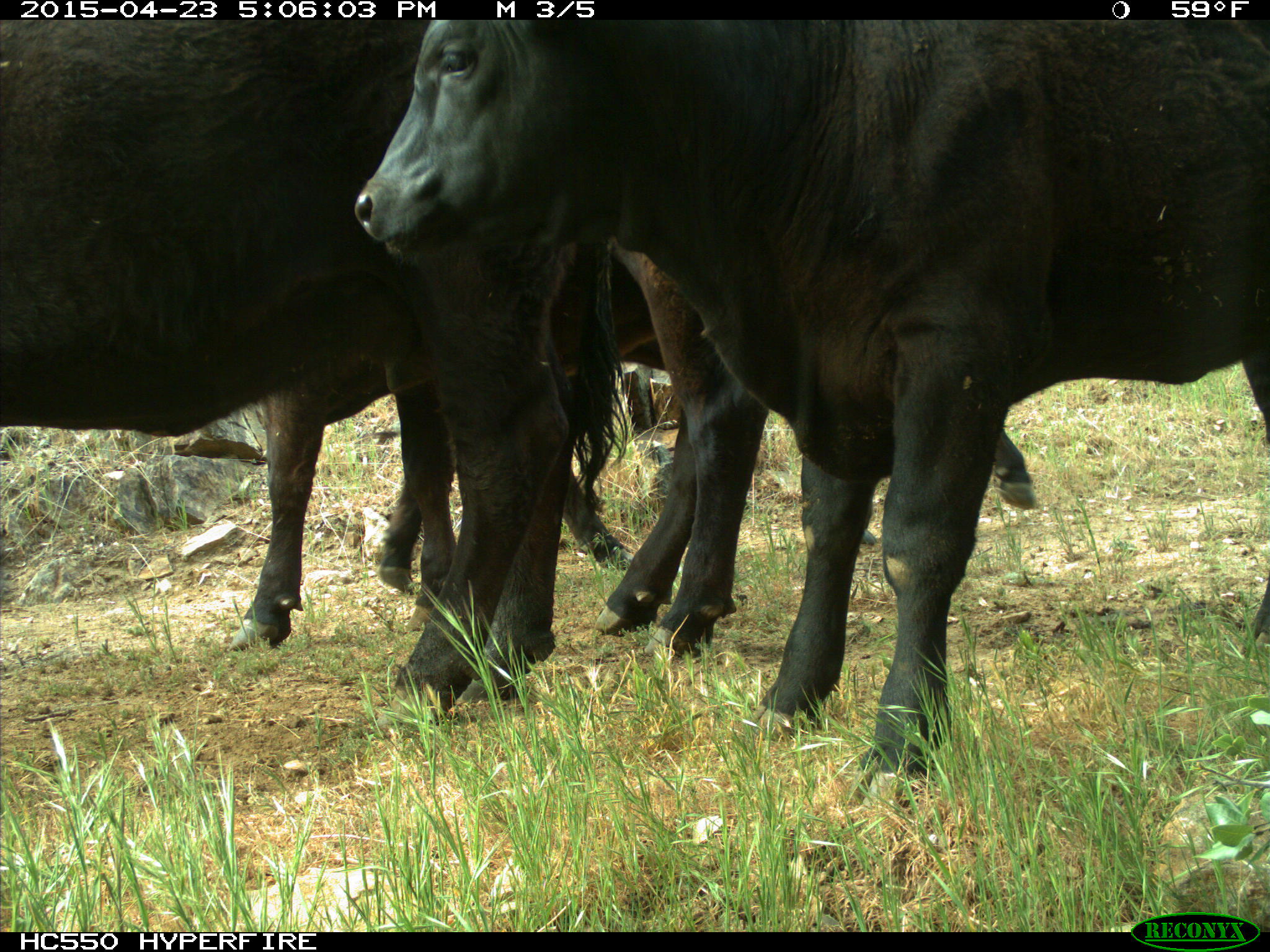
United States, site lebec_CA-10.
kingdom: Animalia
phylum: Chordata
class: Mammalia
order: Artiodactyla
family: Bovidae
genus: Bos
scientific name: Bos taurus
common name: domestic cow